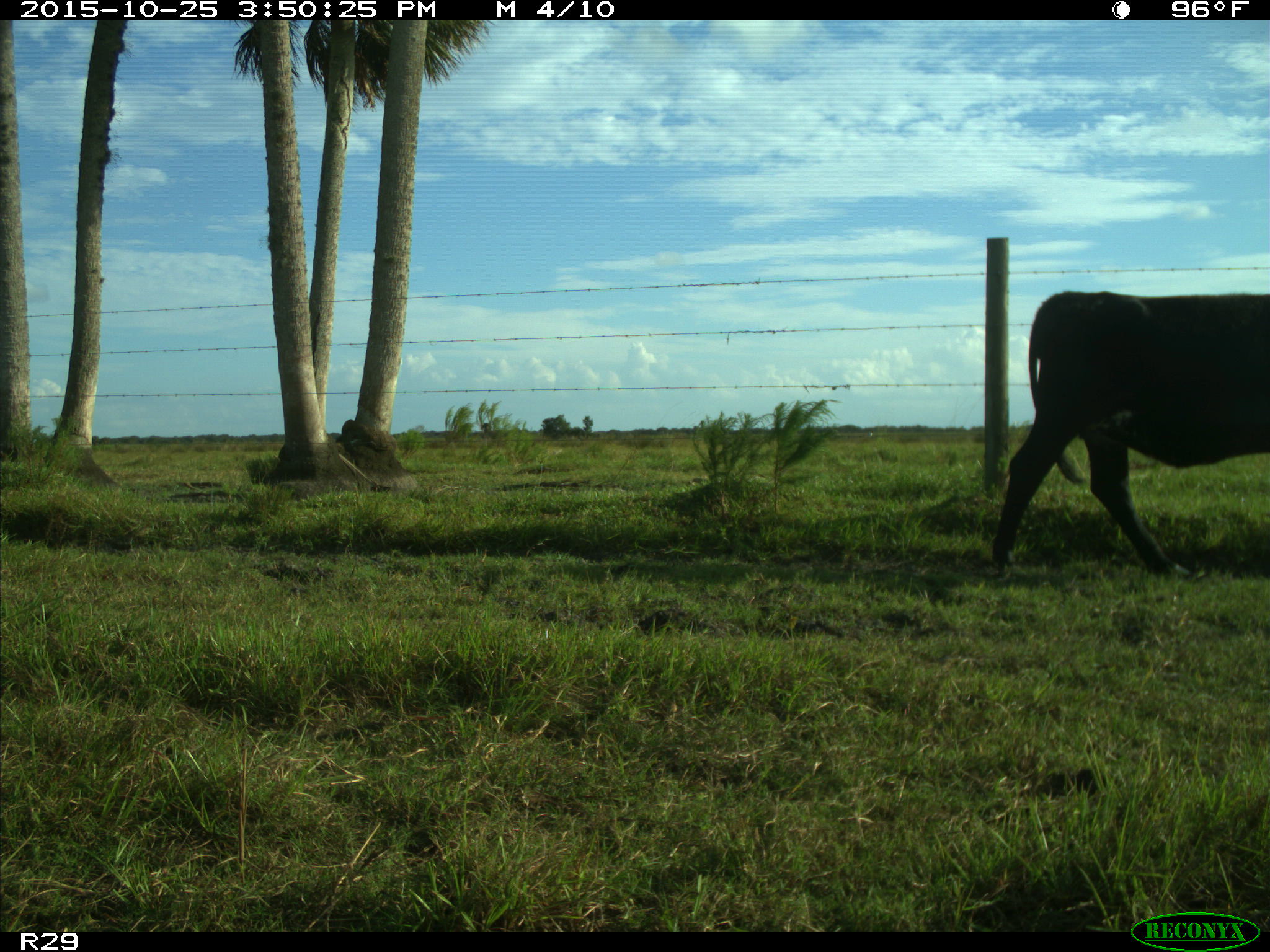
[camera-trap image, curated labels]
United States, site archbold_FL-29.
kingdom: Animalia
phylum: Chordata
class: Mammalia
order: Artiodactyla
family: Bovidae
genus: Bos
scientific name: Bos taurus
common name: domestic cow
Bos taurus (domestic cow).